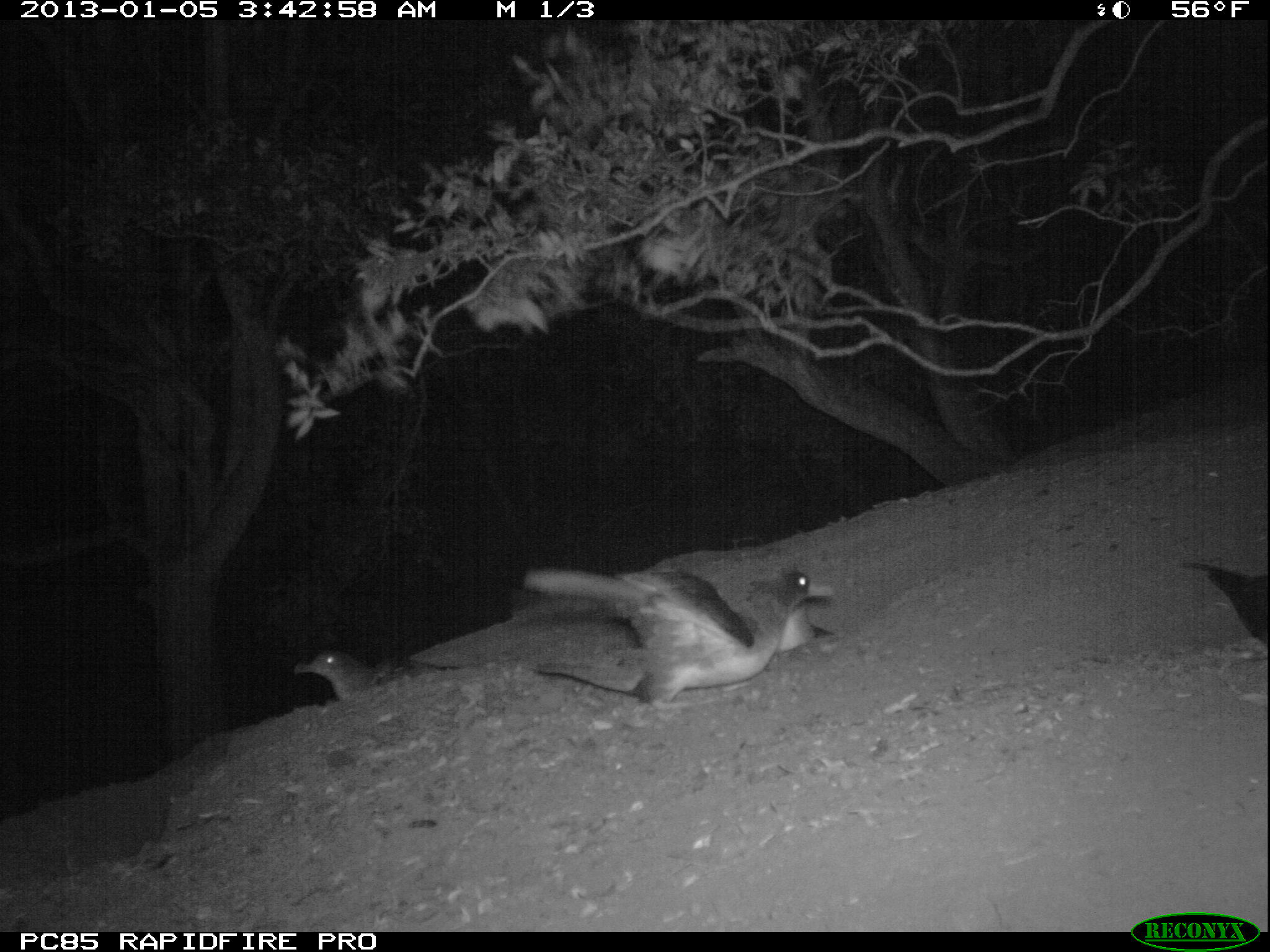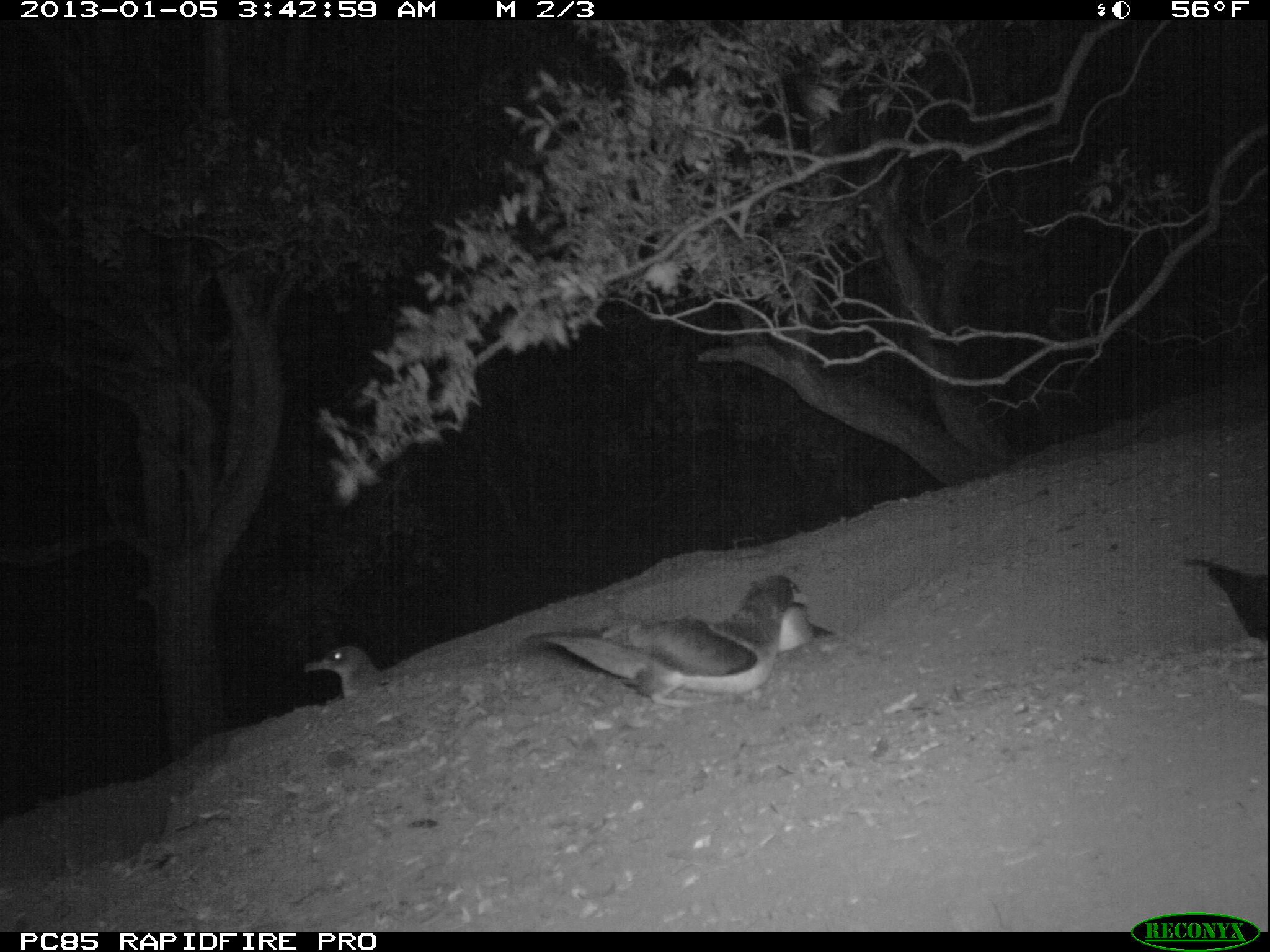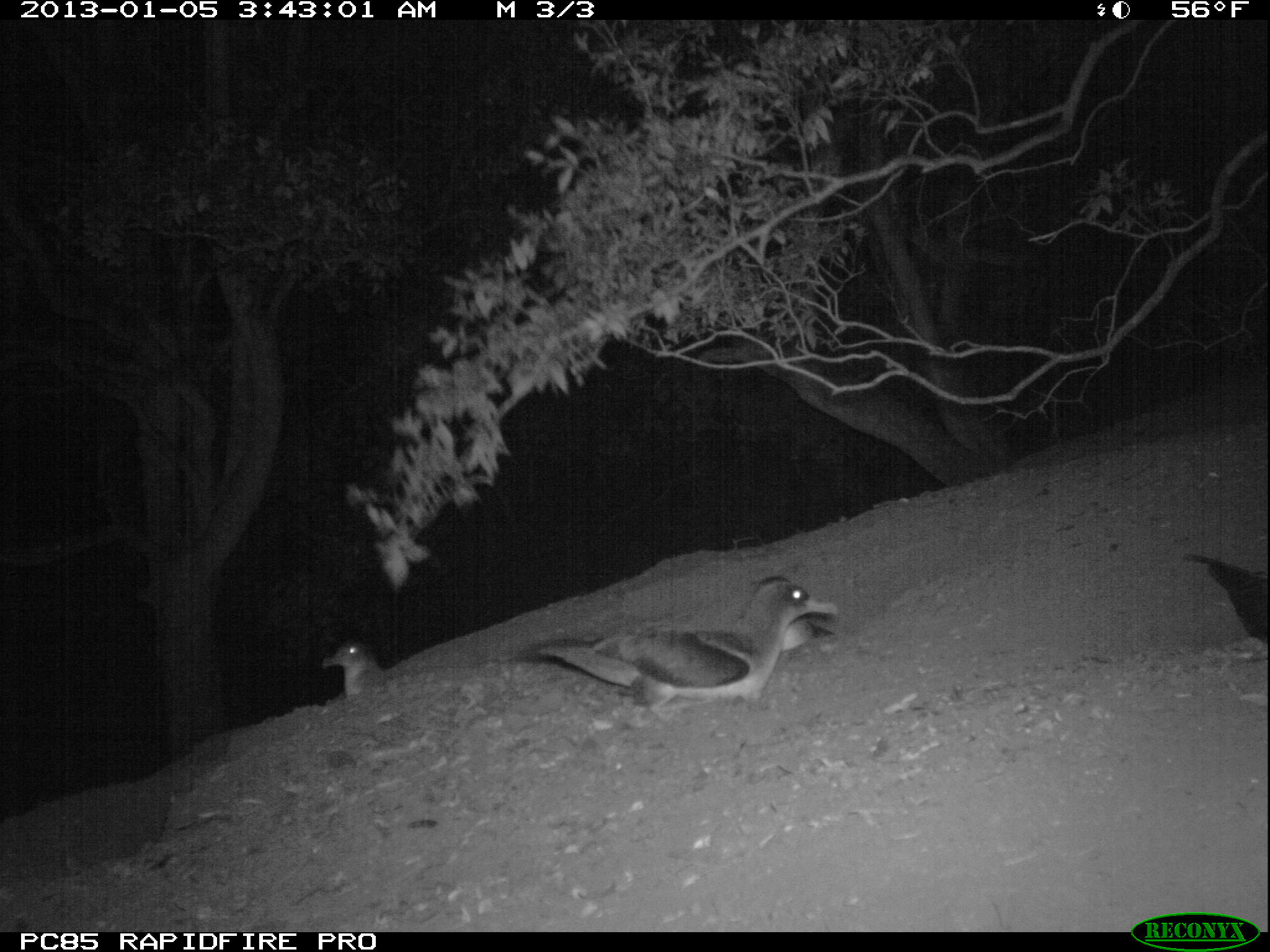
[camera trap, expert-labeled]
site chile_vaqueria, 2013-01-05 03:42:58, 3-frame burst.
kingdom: Animalia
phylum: Chordata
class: Aves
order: Procellariiformes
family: Procellariidae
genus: Calonectris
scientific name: Calonectris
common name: shearwater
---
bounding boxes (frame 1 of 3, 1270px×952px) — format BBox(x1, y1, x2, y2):
shearwater: BBox(500, 560, 842, 710); BBox(1176, 556, 1269, 682); BBox(293, 643, 456, 705); BBox(766, 593, 828, 656)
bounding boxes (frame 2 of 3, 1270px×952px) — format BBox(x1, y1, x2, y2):
shearwater: BBox(517, 571, 830, 710); BBox(1184, 551, 1269, 699); BBox(302, 641, 406, 707); BBox(779, 599, 824, 656)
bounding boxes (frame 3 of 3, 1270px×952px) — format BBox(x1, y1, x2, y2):
shearwater: BBox(504, 572, 840, 722); BBox(1182, 551, 1270, 676); BBox(321, 637, 414, 704); BBox(779, 607, 825, 662)